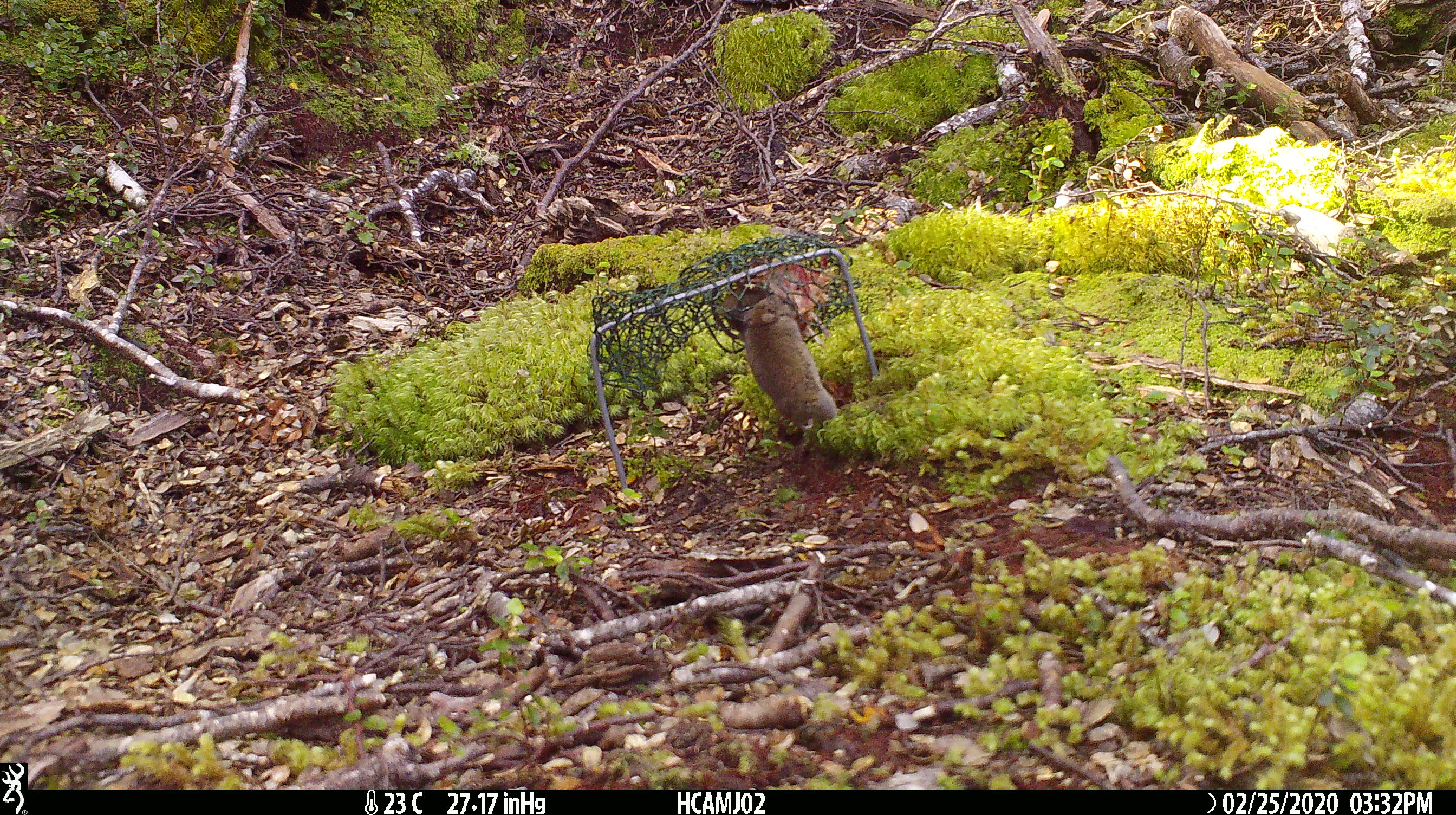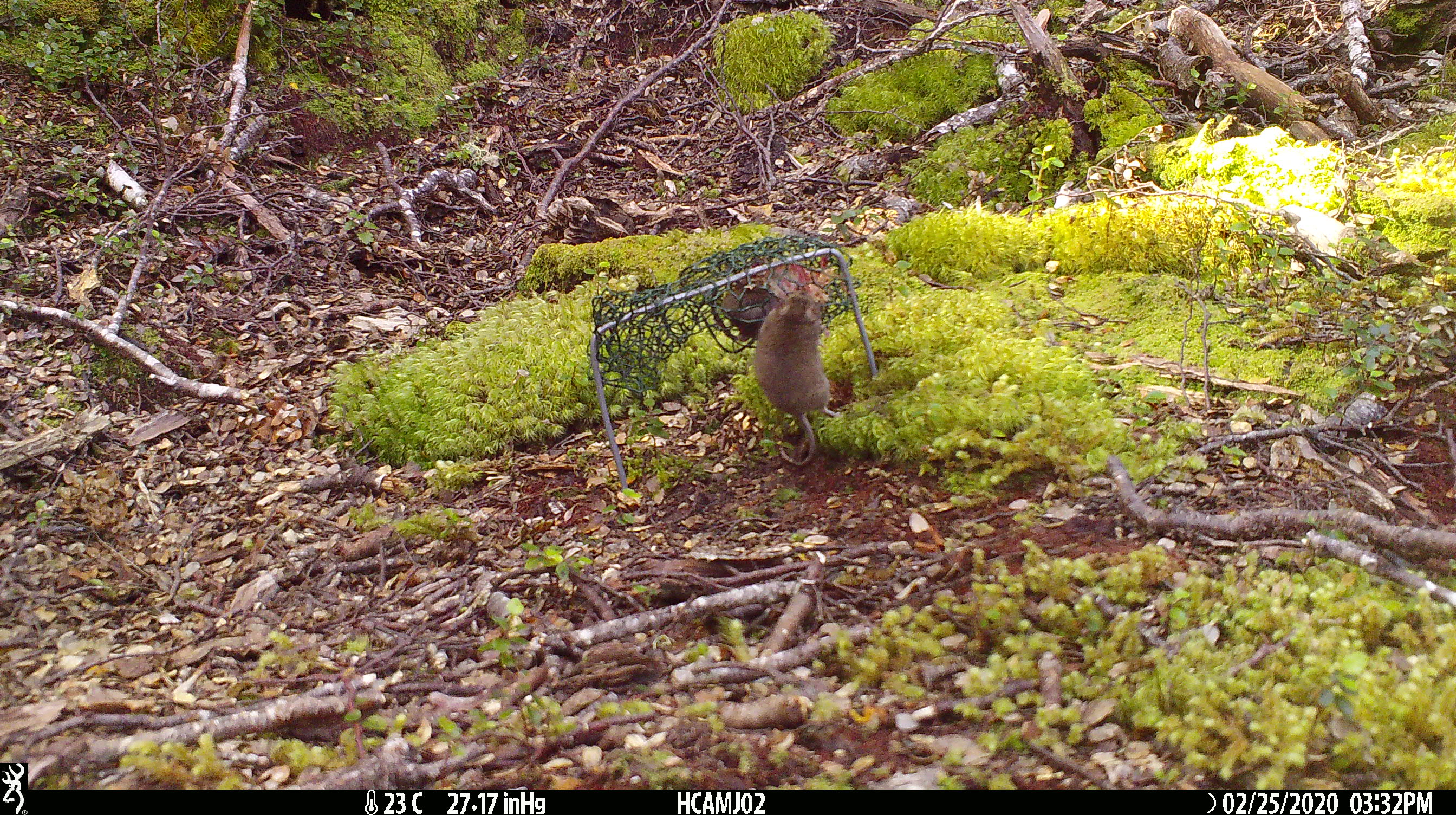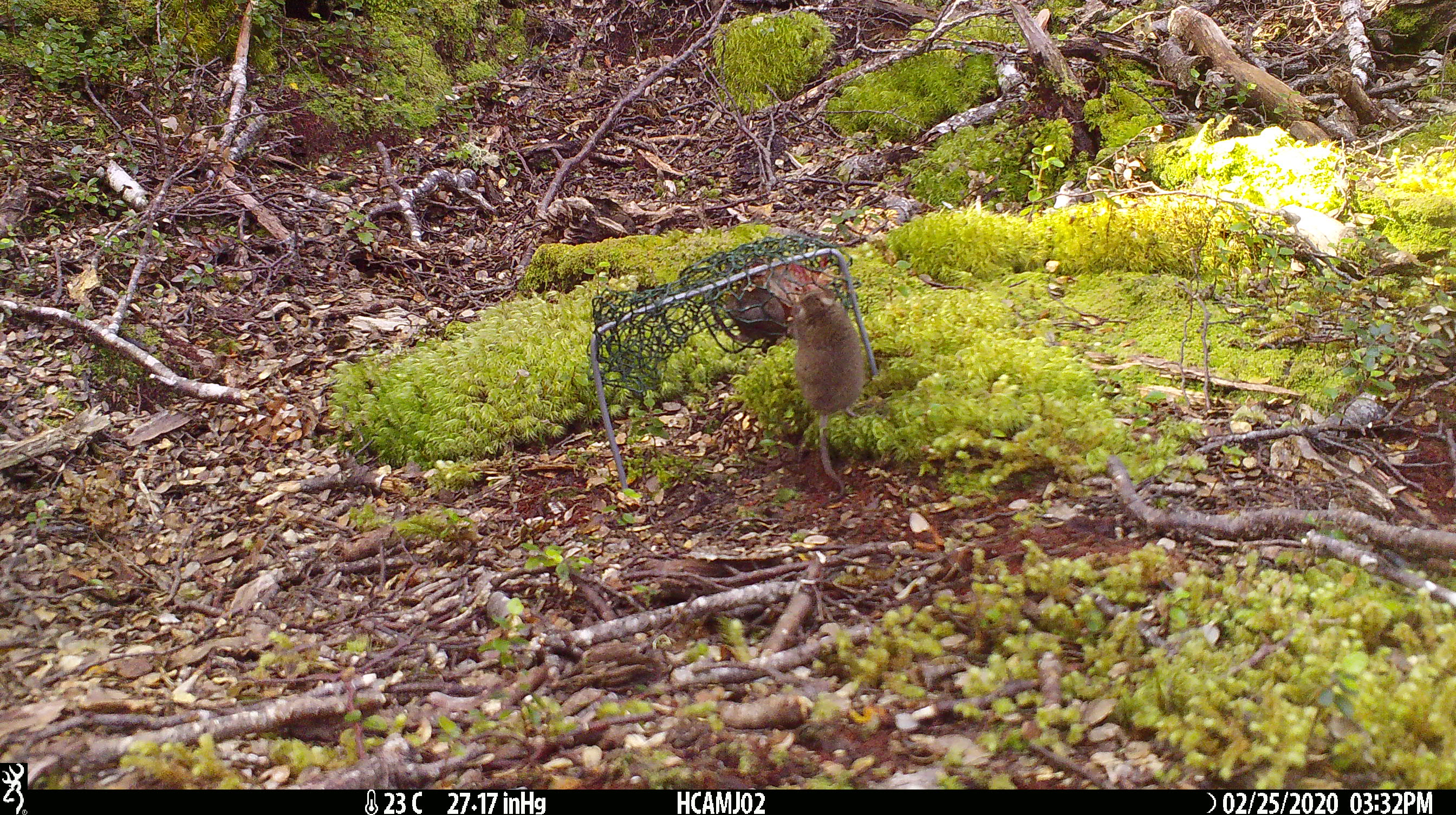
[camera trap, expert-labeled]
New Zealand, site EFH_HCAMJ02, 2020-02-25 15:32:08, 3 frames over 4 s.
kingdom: Animalia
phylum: Chordata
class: Mammalia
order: Rodentia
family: Muridae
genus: Mus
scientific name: Mus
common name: mouse